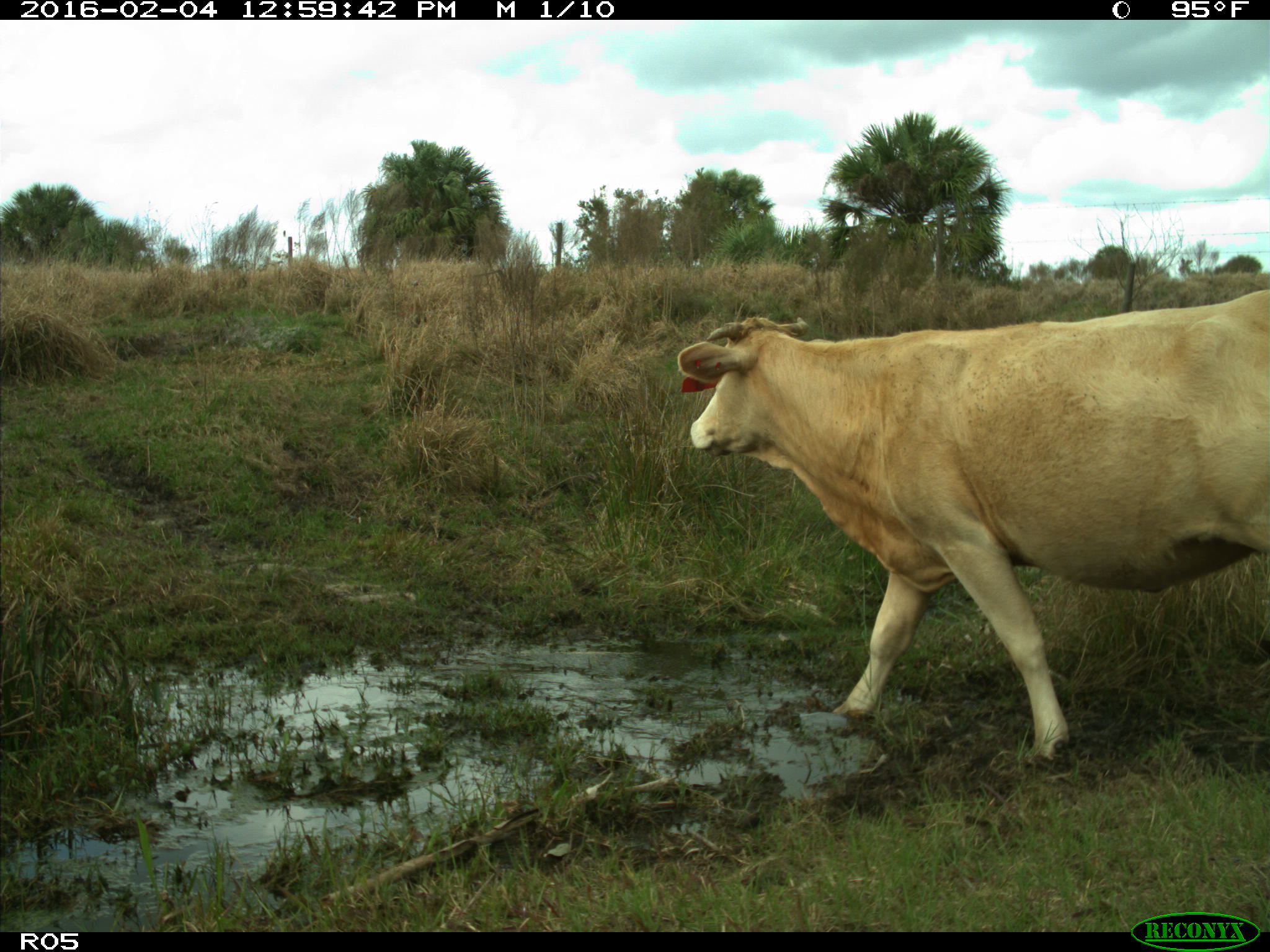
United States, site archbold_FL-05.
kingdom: Animalia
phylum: Chordata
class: Mammalia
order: Artiodactyla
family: Bovidae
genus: Bos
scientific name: Bos taurus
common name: domestic cow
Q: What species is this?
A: Bos taurus (domestic cow).